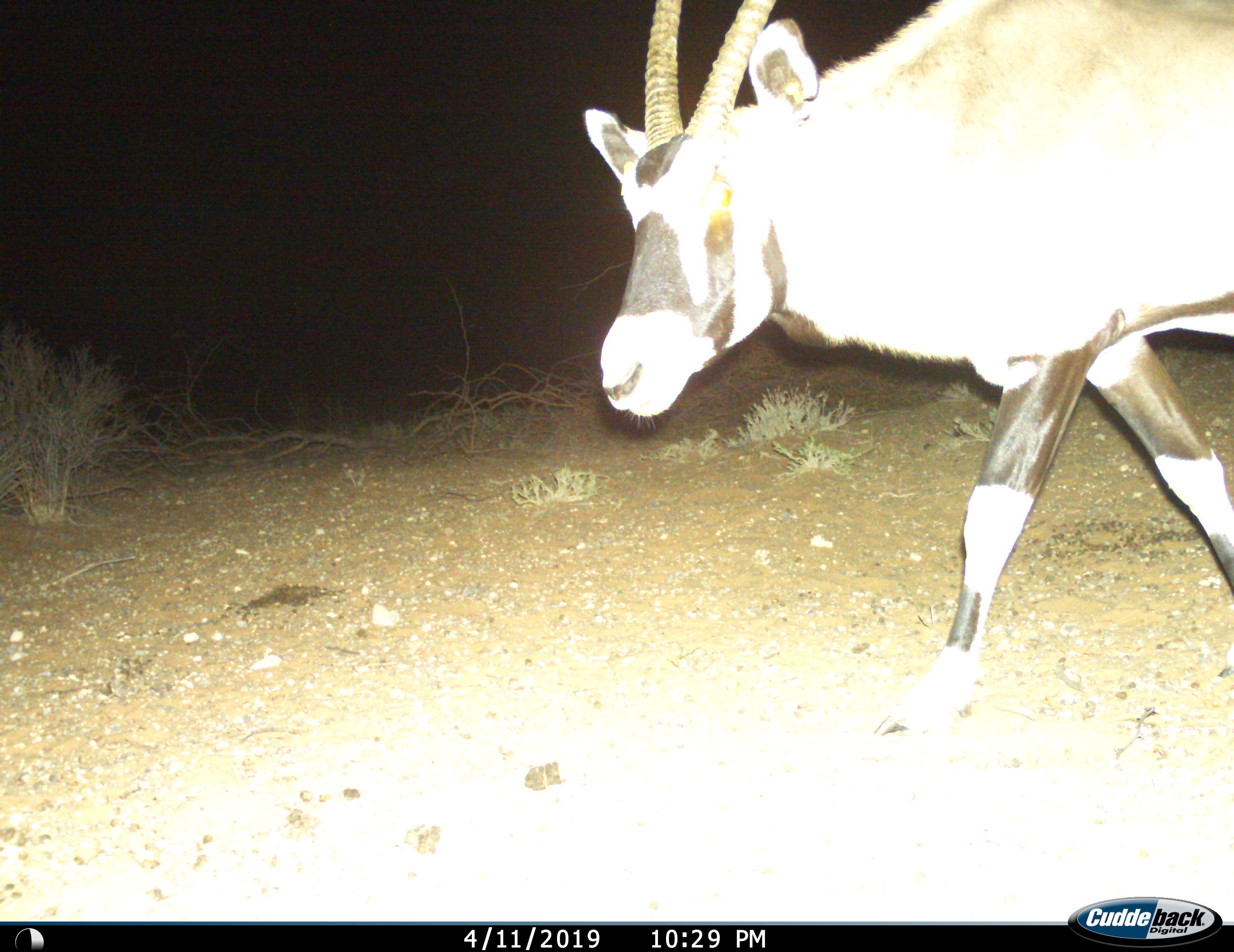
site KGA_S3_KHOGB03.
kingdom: Animalia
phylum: Chordata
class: Mammalia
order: Artiodactyla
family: Bovidae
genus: Oryx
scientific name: Oryx gazella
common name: gemsbok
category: oryx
Oryx (gemsbok) (Oryx gazella), count 1. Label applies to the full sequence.